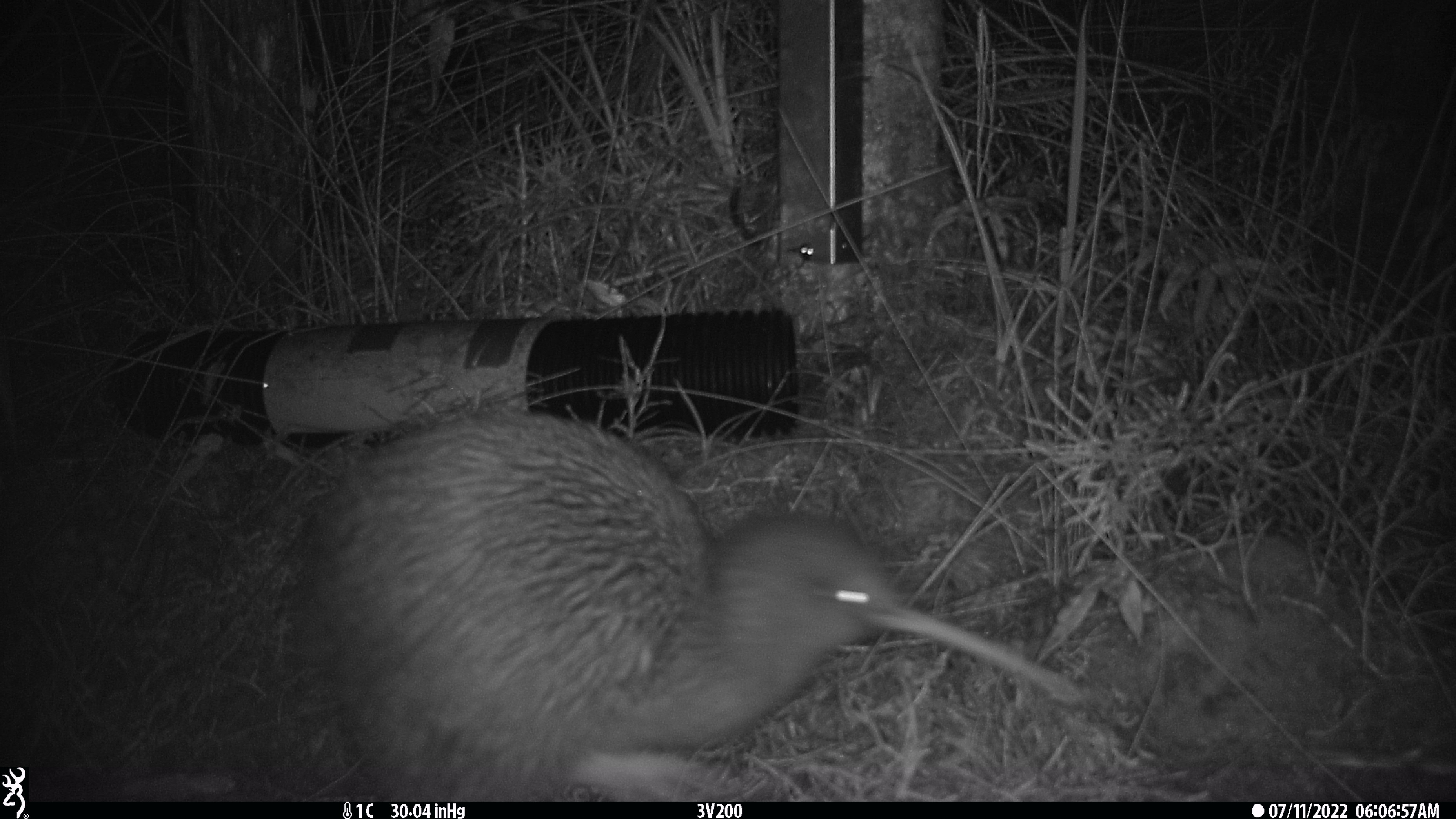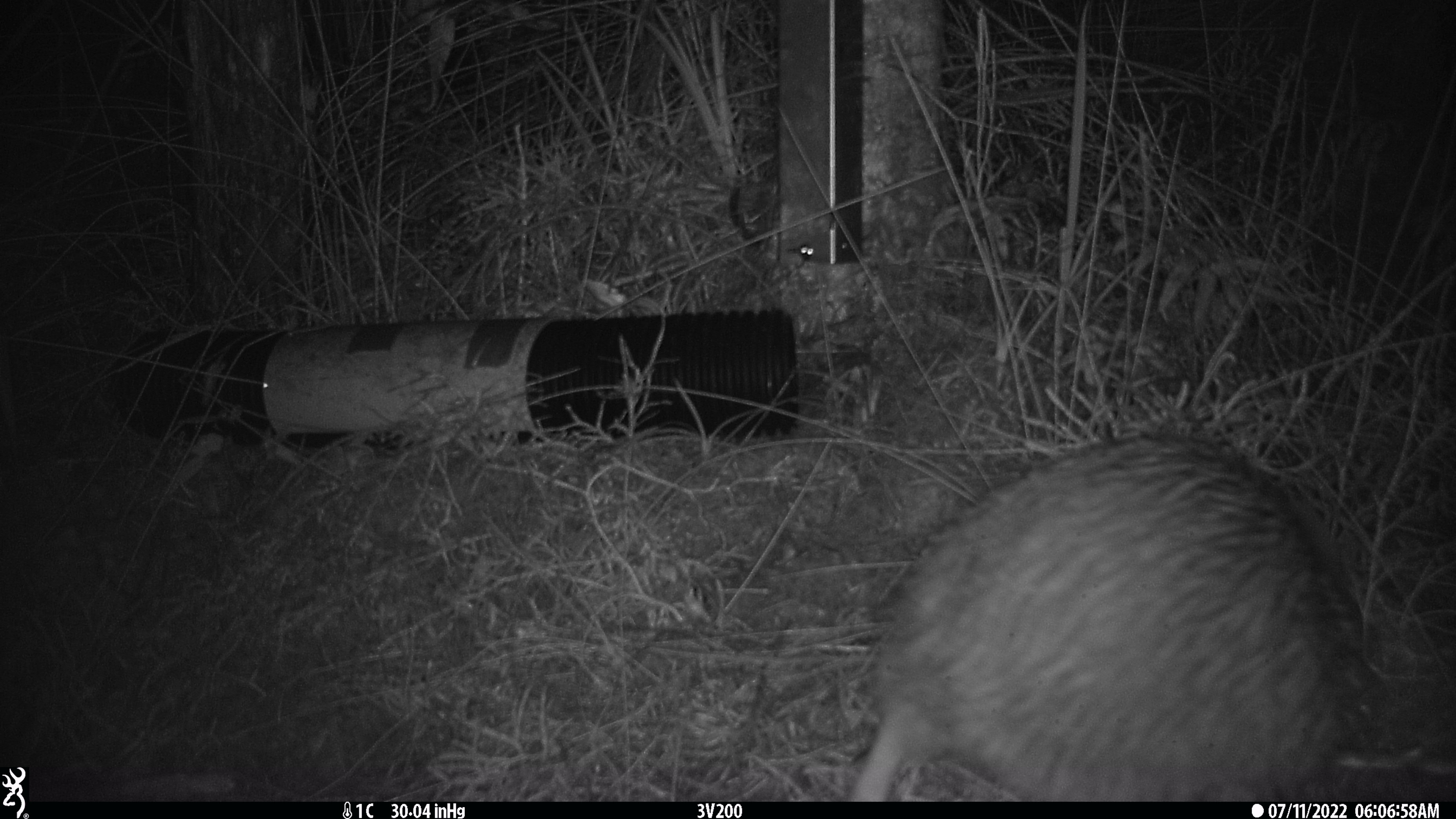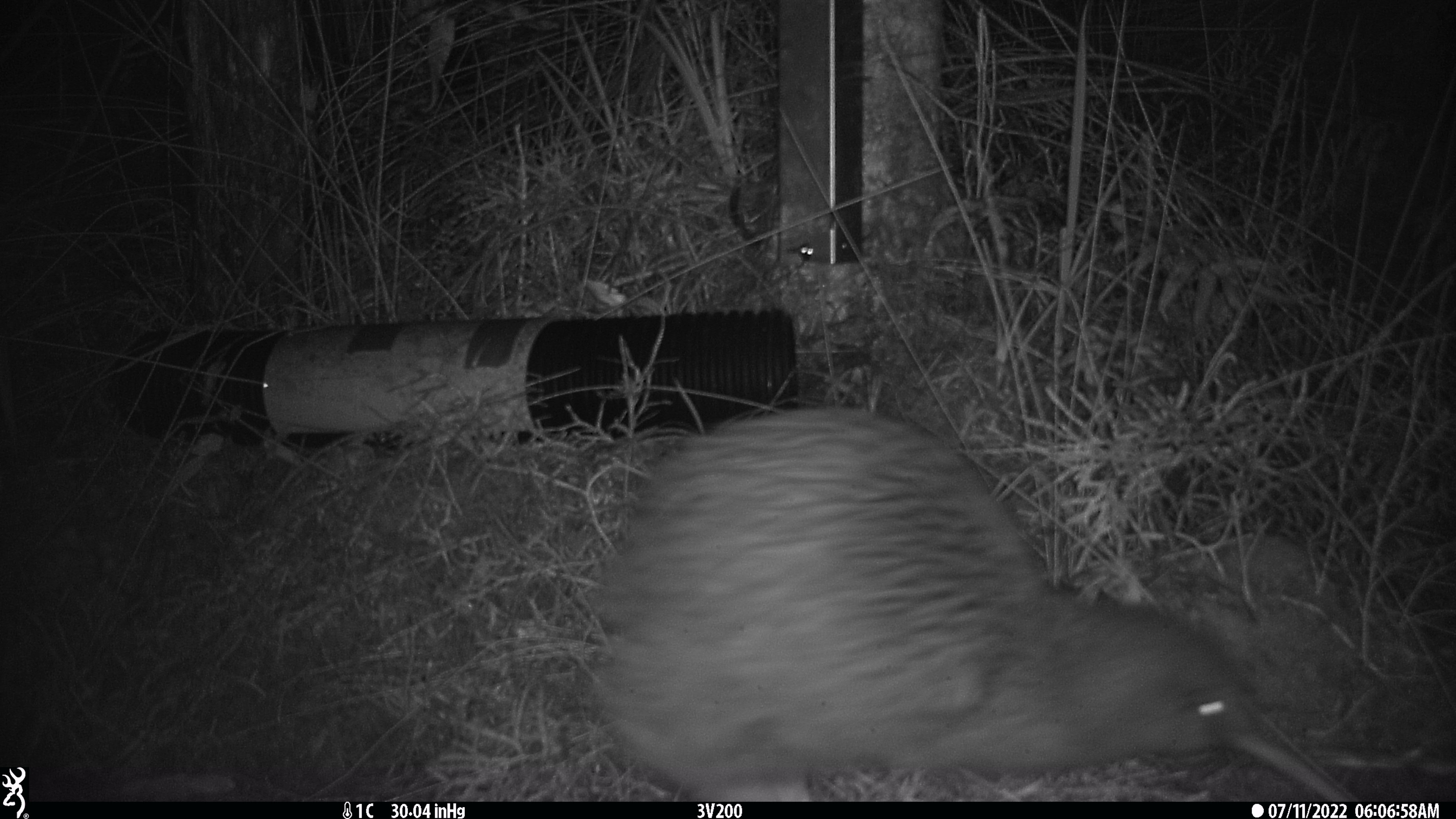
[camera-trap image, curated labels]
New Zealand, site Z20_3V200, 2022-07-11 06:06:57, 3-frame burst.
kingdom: Animalia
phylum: Chordata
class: Aves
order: Apterygiformes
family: Apterygidae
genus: Apteryx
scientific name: Apteryx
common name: kiwi